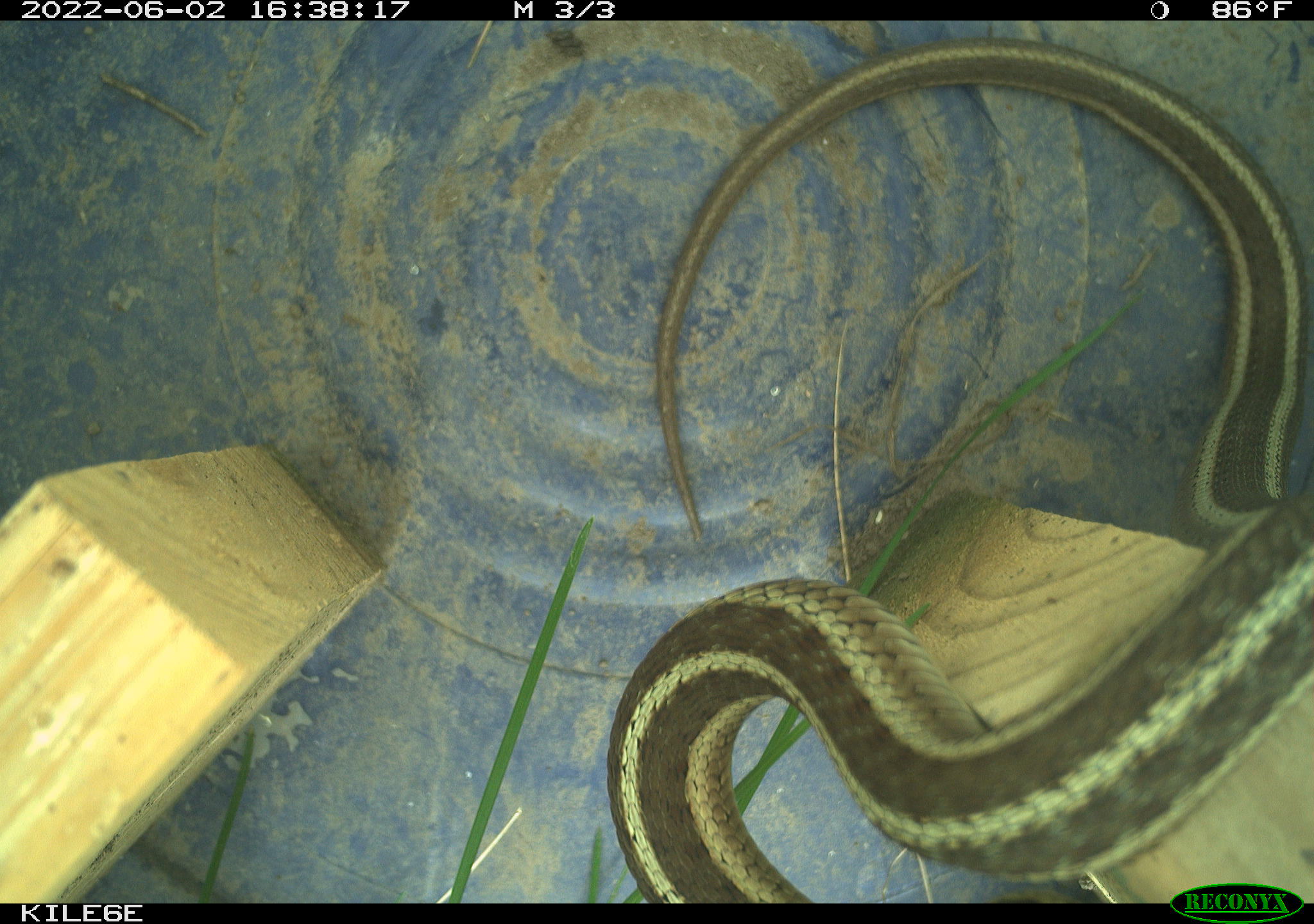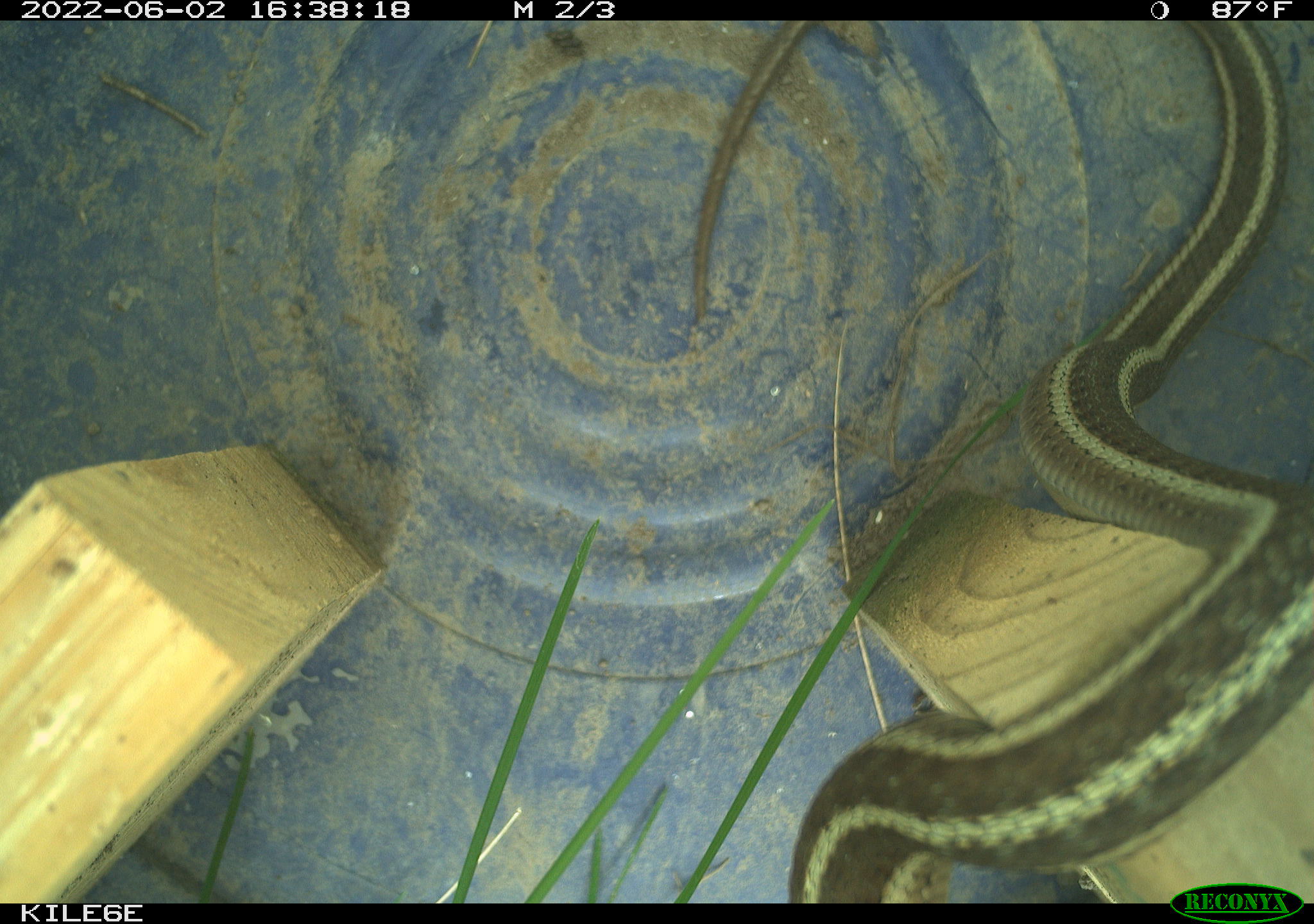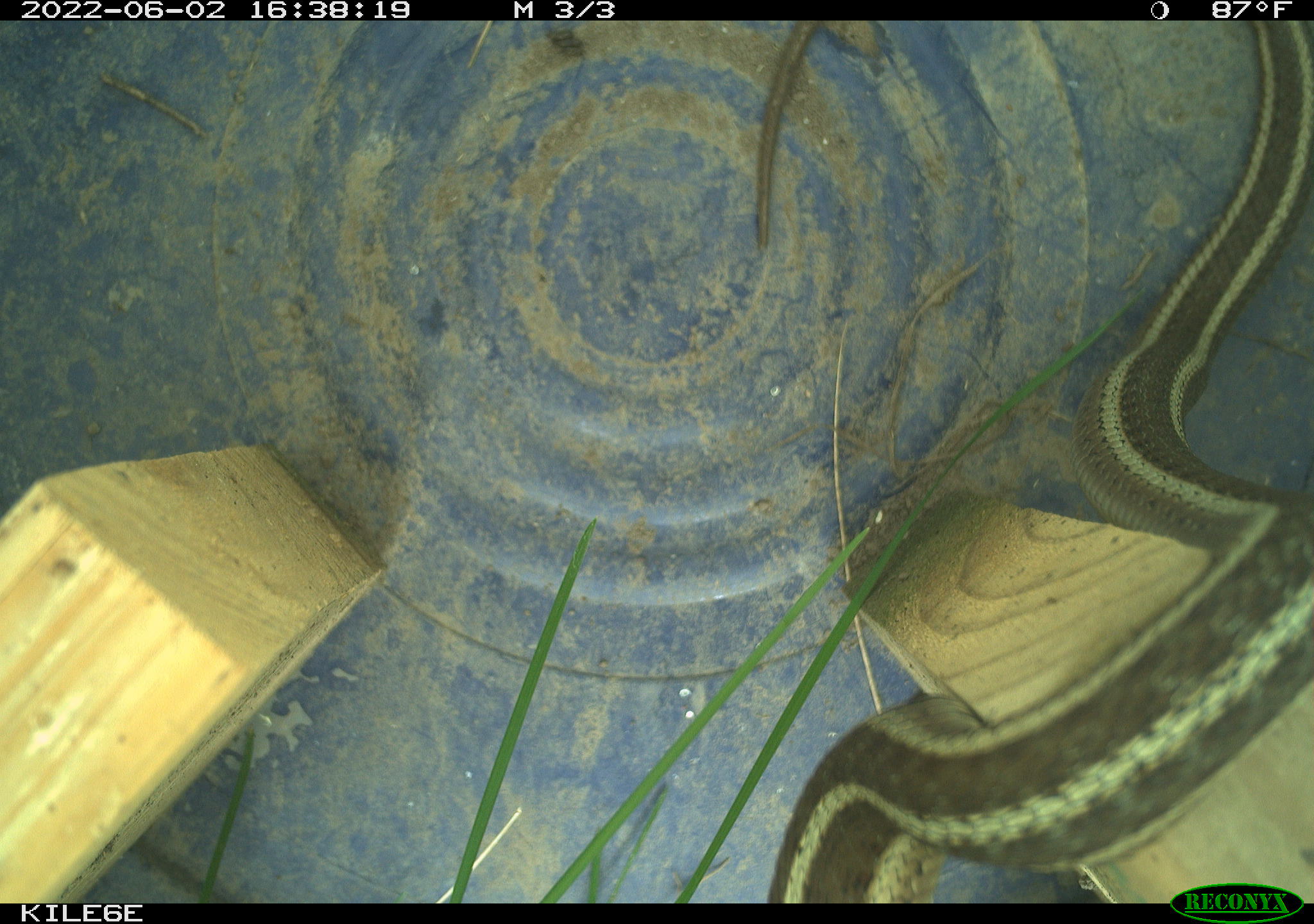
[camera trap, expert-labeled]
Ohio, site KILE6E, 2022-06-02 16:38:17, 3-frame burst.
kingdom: Animalia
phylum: Chordata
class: Reptilia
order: Squamata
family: Colubridae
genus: Thamnophis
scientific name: Thamnophis sirtalis sirtalis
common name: eastern gartersnake